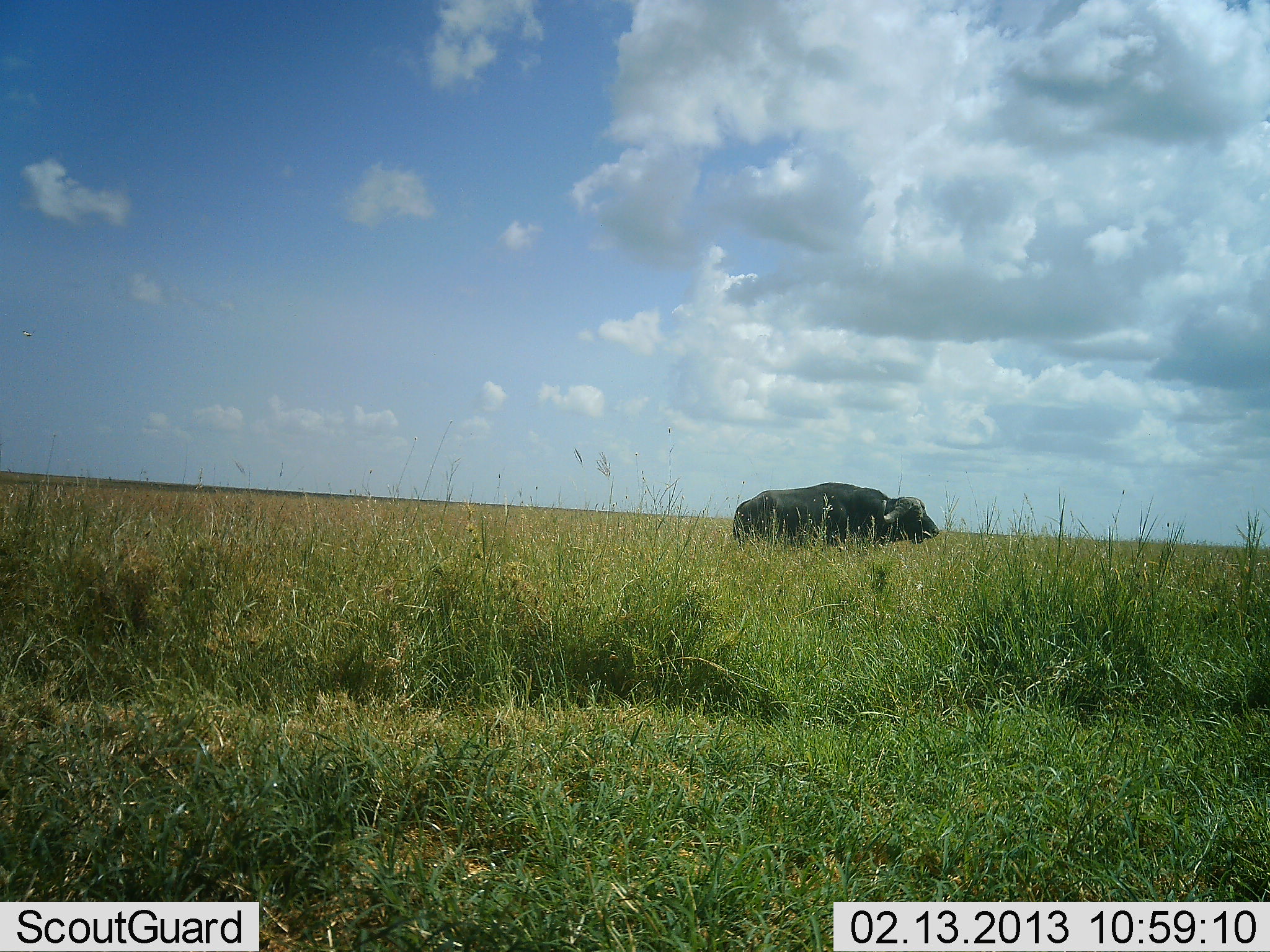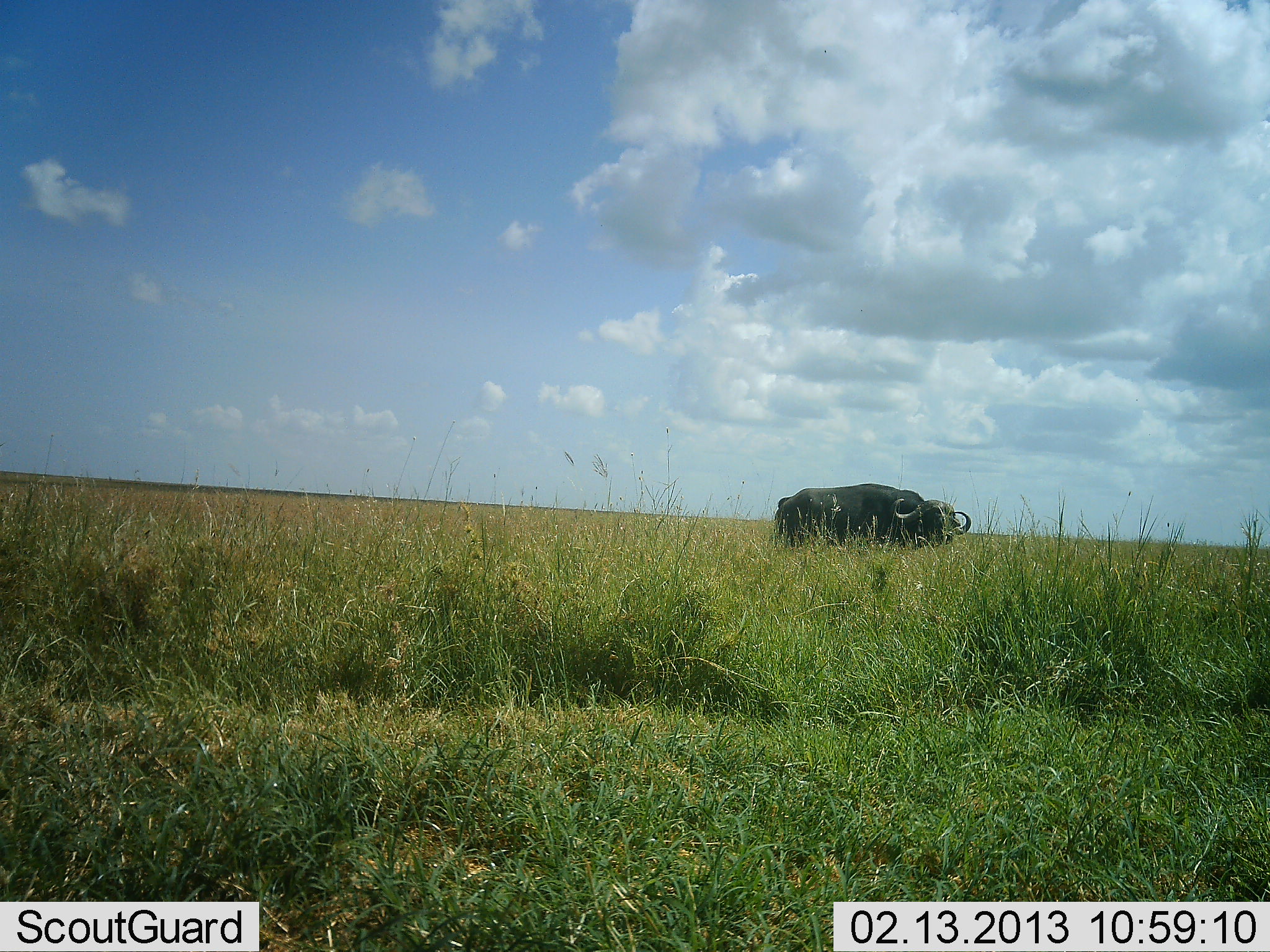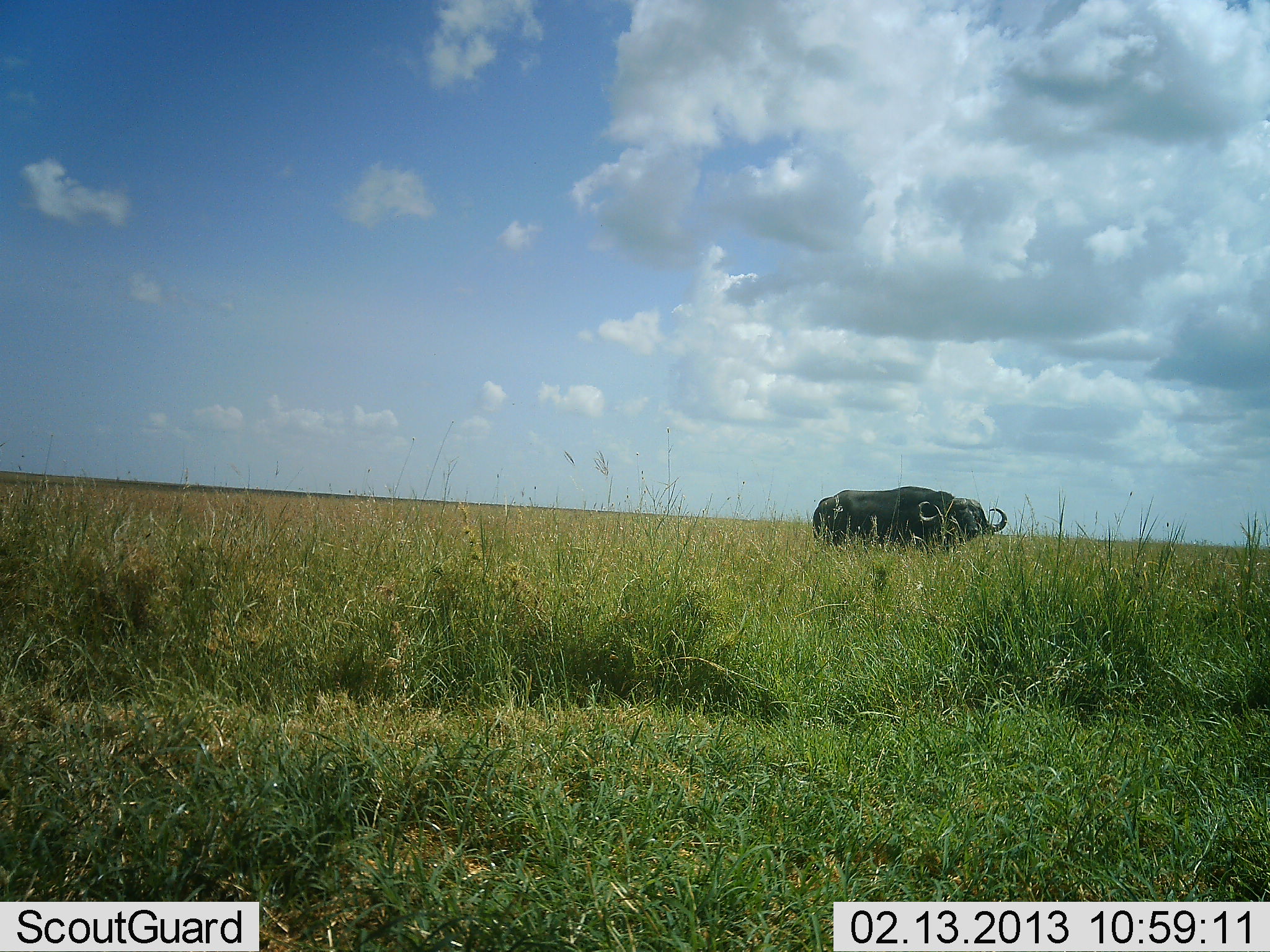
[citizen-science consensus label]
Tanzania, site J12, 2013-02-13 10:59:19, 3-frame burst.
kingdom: Animalia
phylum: Chordata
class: Mammalia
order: Artiodactyla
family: Bovidae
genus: Syncerus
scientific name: Syncerus caffer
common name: cape buffalo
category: buffalo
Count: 1.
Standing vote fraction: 10%.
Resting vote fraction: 0%.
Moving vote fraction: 90%.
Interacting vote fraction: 0%.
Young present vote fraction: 0%.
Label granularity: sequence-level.